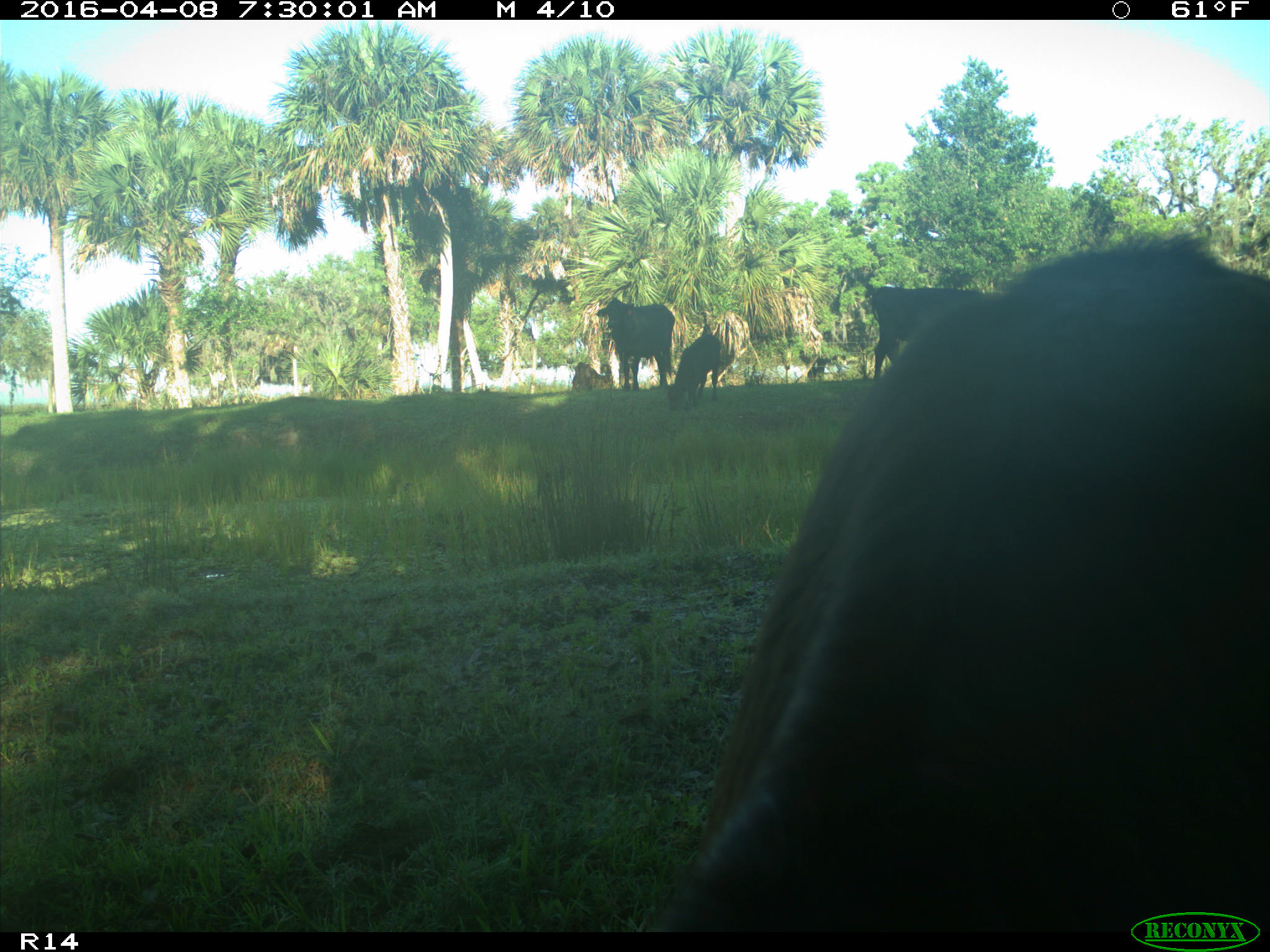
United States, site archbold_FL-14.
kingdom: Animalia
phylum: Chordata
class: Mammalia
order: Artiodactyla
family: Bovidae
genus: Bos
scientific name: Bos taurus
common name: domestic cow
Bos taurus (domestic cow).